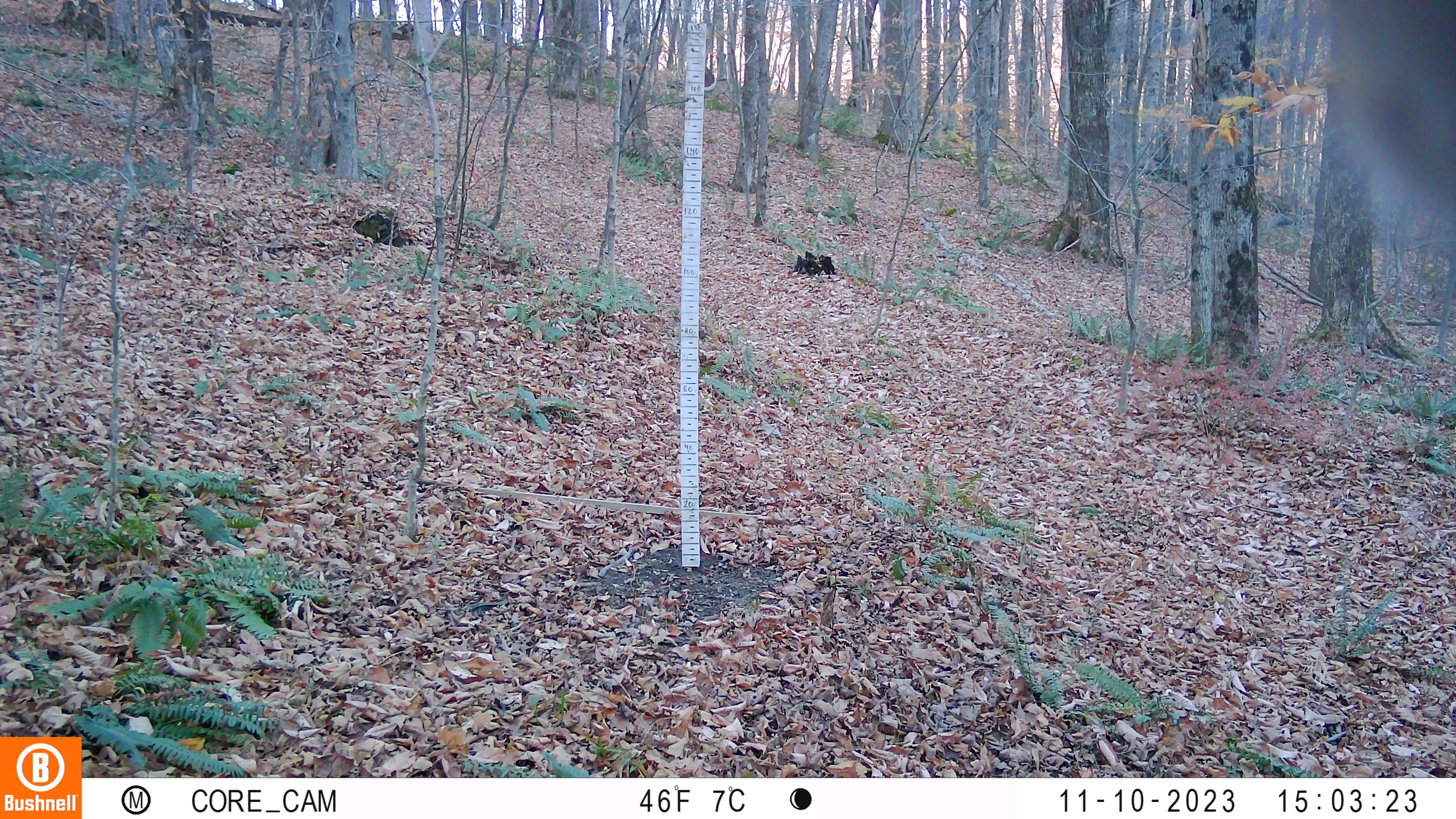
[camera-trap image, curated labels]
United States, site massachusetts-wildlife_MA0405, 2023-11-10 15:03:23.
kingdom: Animalia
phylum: Chordata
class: Mammalia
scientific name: Mammalia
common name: mammal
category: mammal sp.